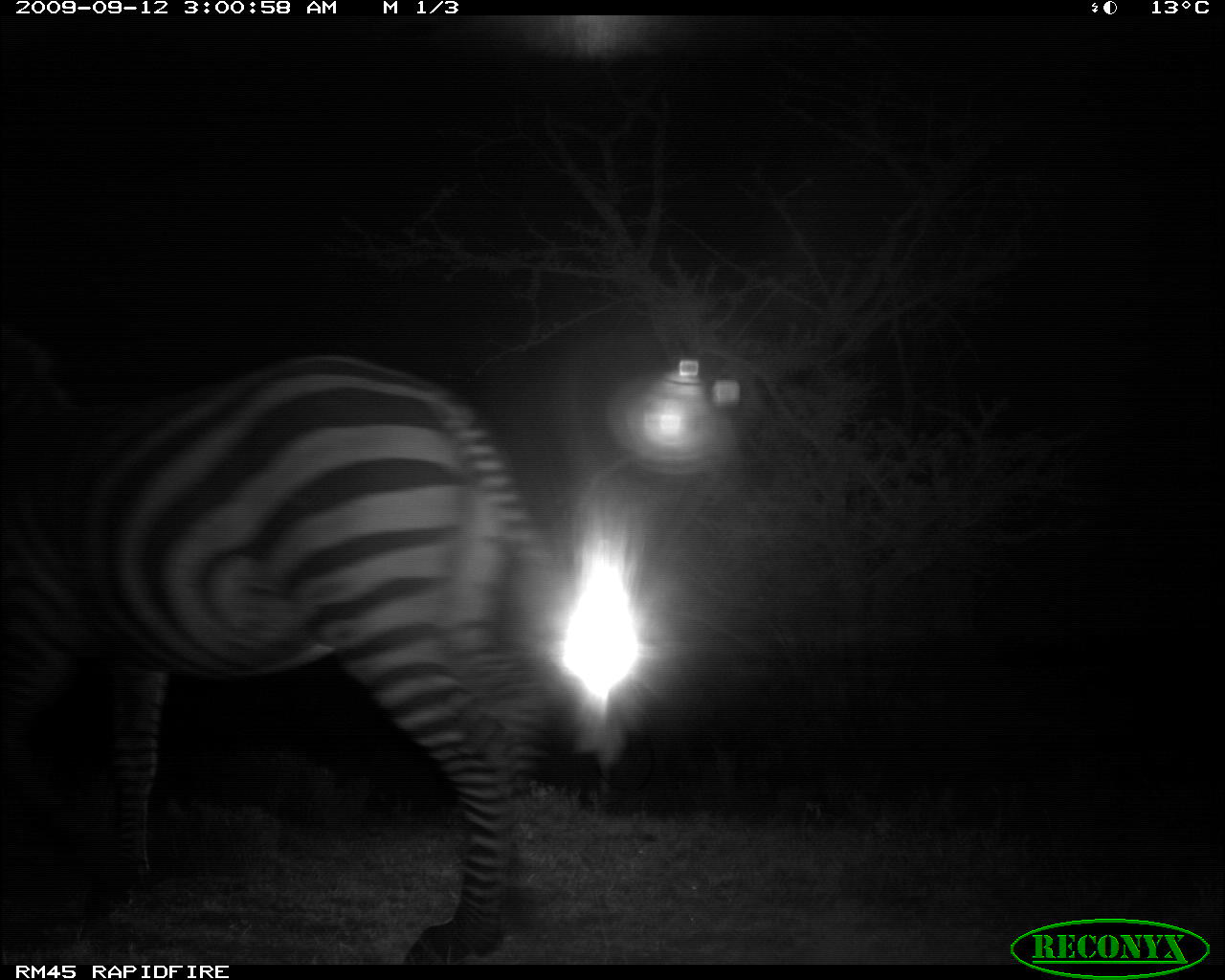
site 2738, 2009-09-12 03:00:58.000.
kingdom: Animalia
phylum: Chordata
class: Mammalia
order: Perissodactyla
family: Equidae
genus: Equus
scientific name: Equus quagga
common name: plains zebra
Equus quagga (plains zebra), count 1.